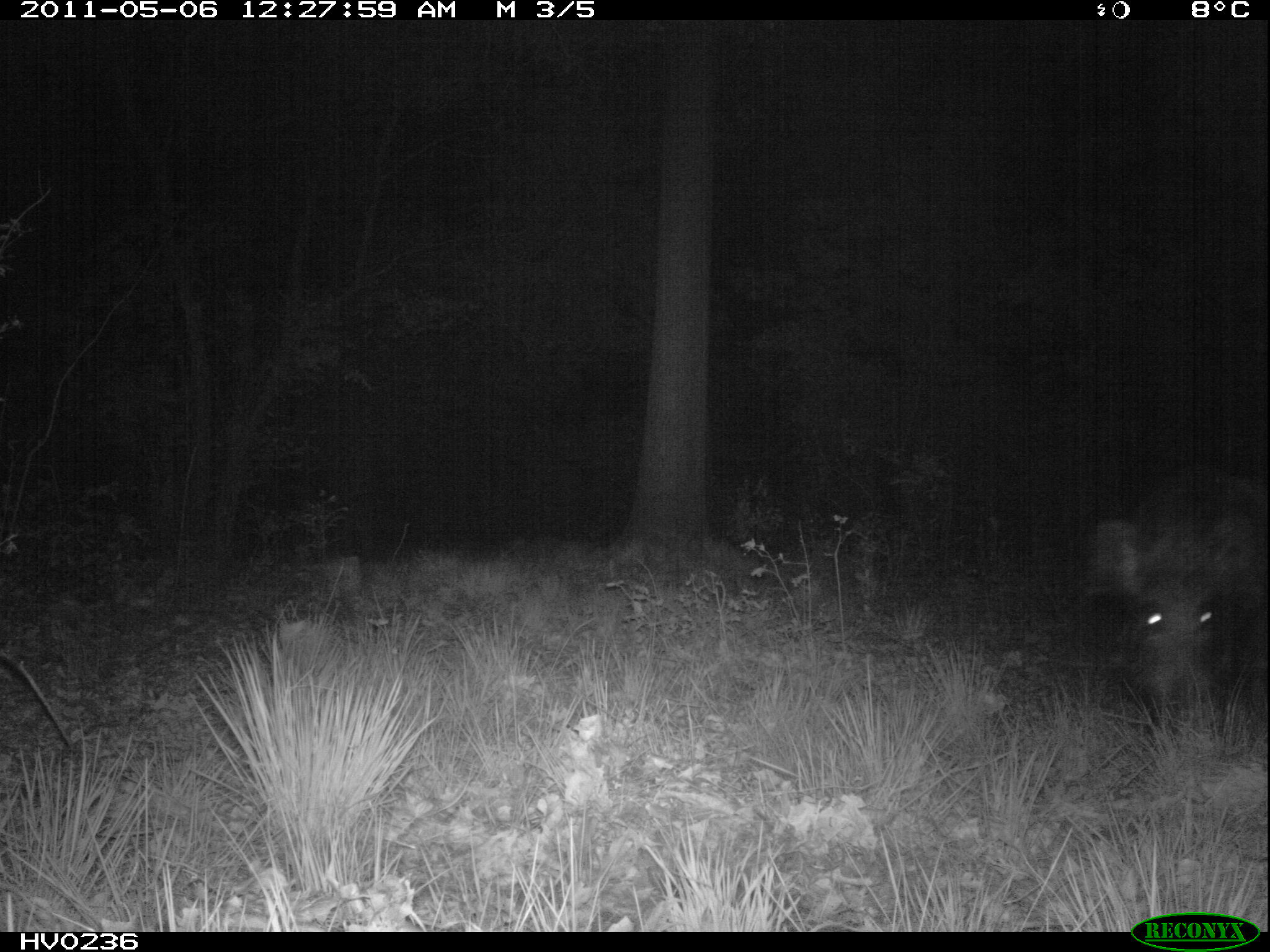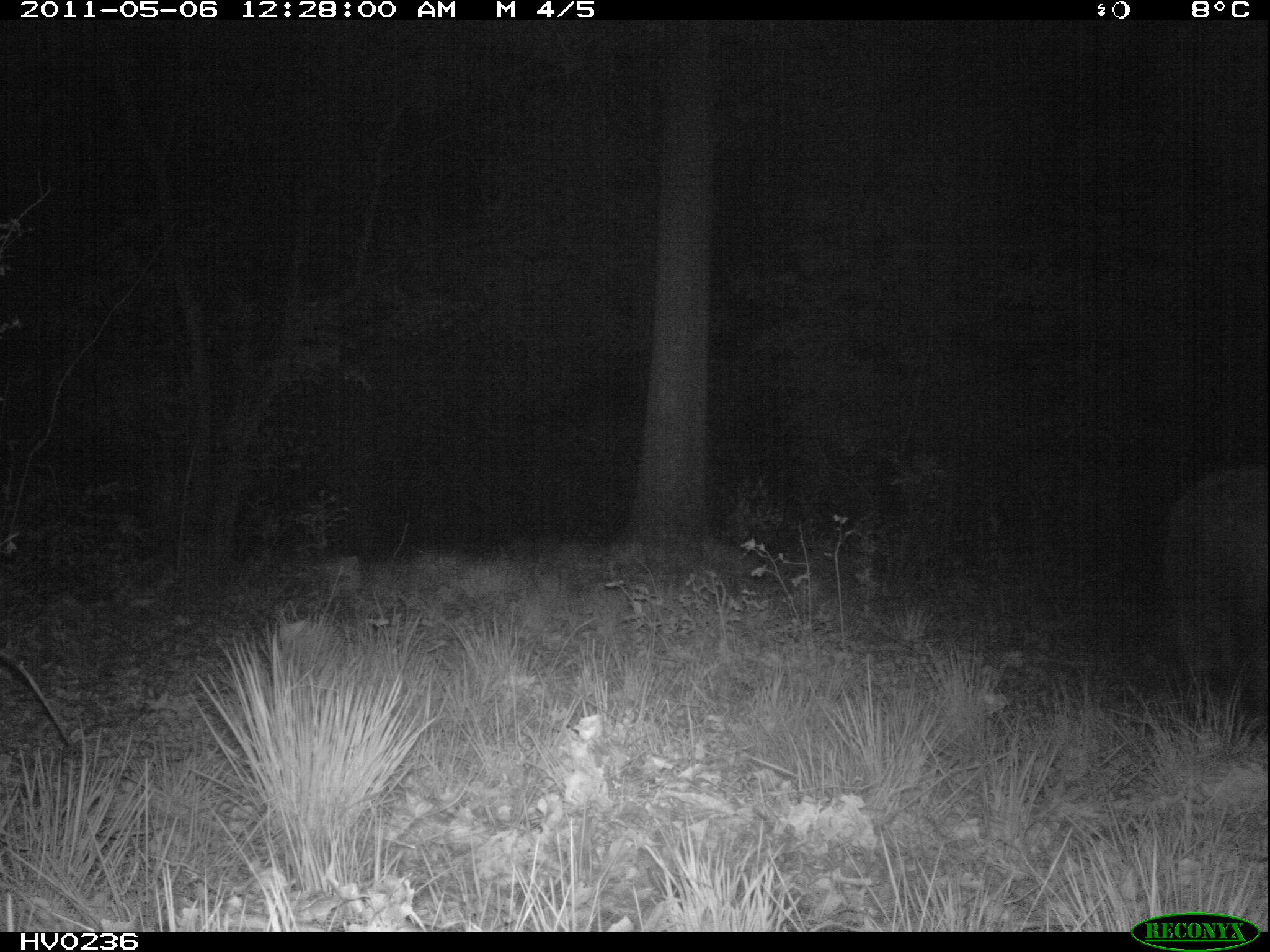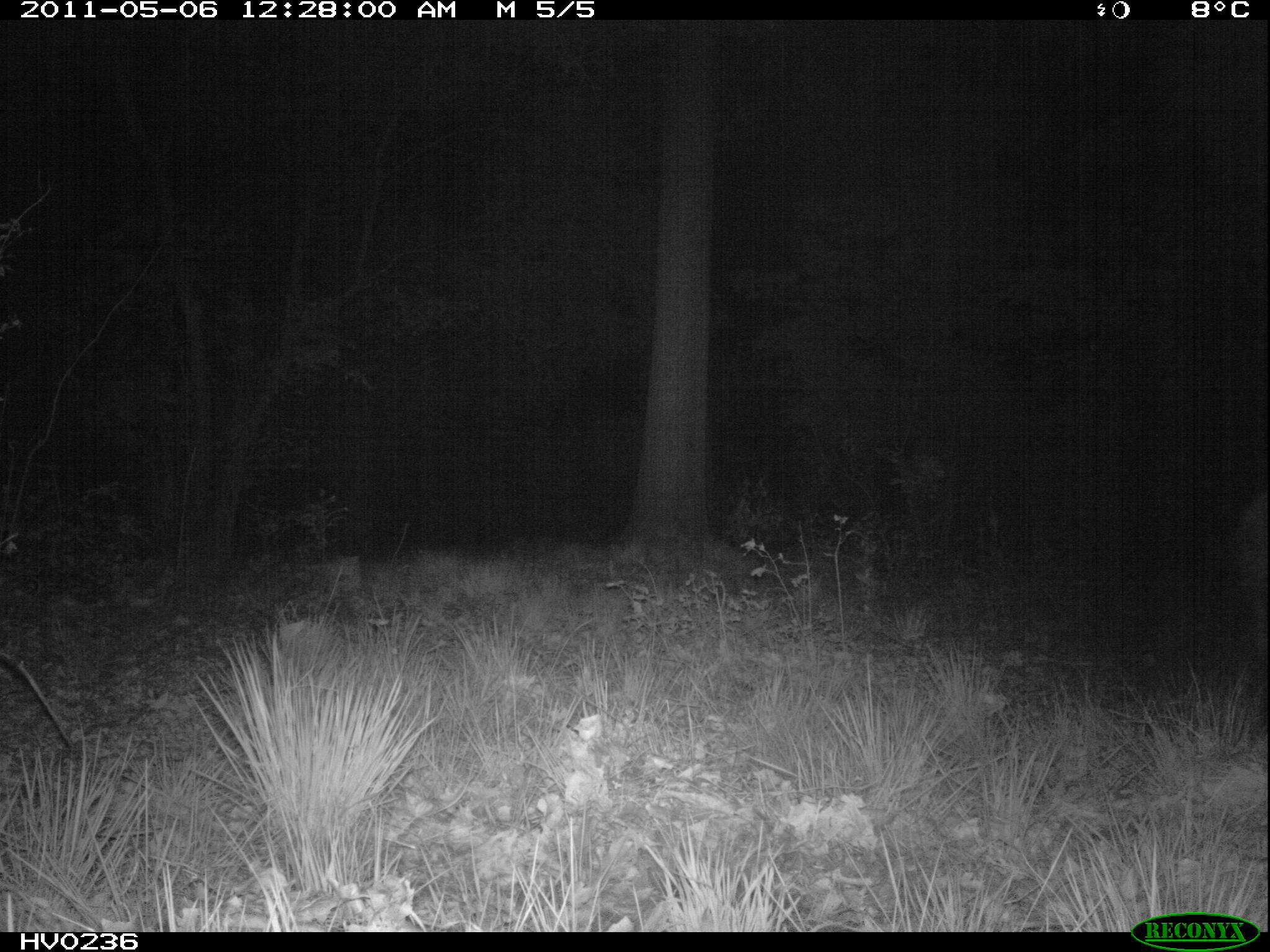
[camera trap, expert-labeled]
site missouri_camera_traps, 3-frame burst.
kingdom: Animalia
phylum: Chordata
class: Mammalia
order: Artiodactyla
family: Suidae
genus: Sus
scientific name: Sus scrofa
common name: wild boar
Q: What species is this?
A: Wild boar (Sus scrofa).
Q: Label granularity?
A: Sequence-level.